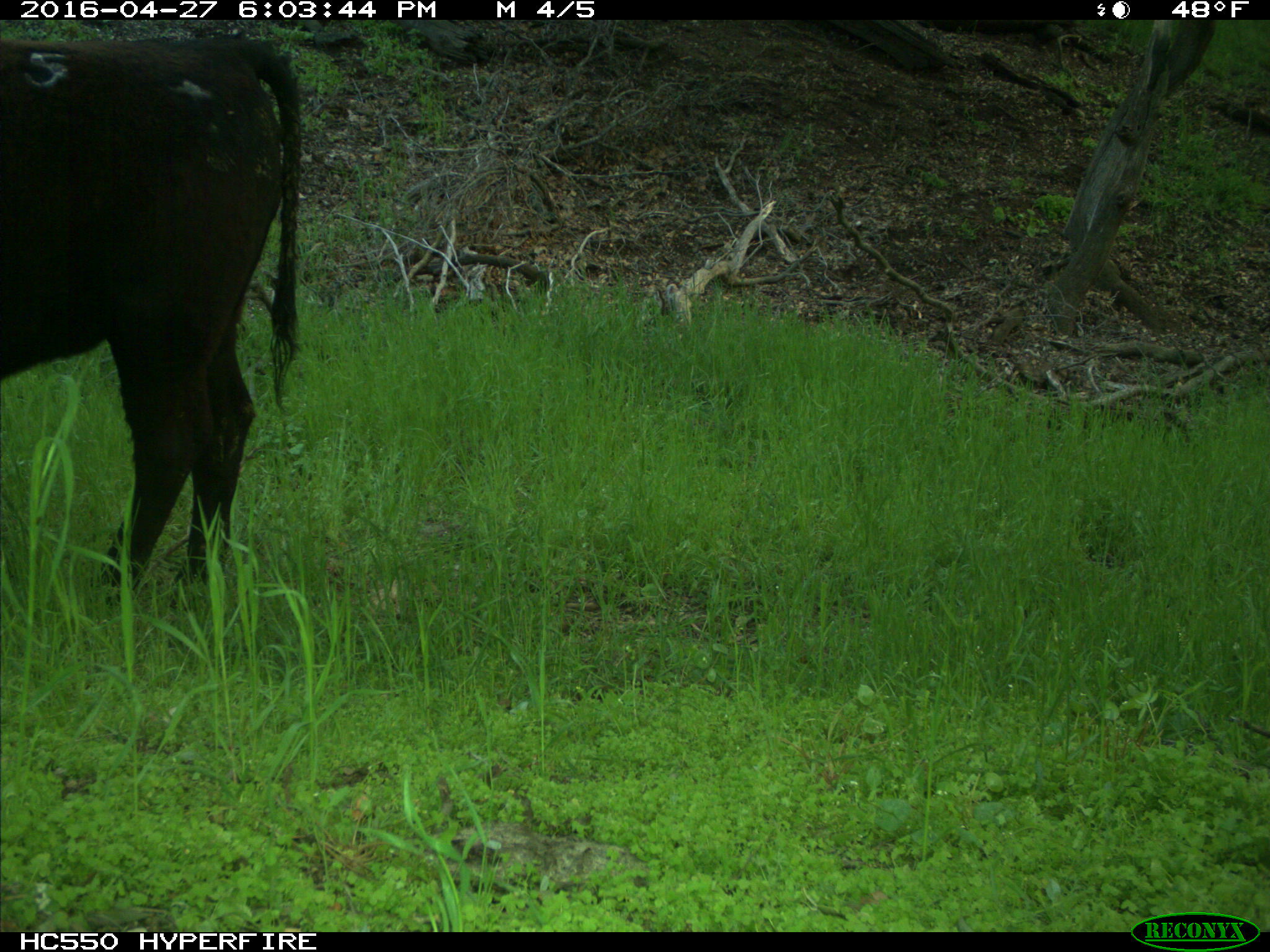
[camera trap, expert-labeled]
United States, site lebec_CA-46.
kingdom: Animalia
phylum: Chordata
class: Mammalia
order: Artiodactyla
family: Bovidae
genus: Bos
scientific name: Bos taurus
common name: domestic cow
Bos taurus (domestic cow).